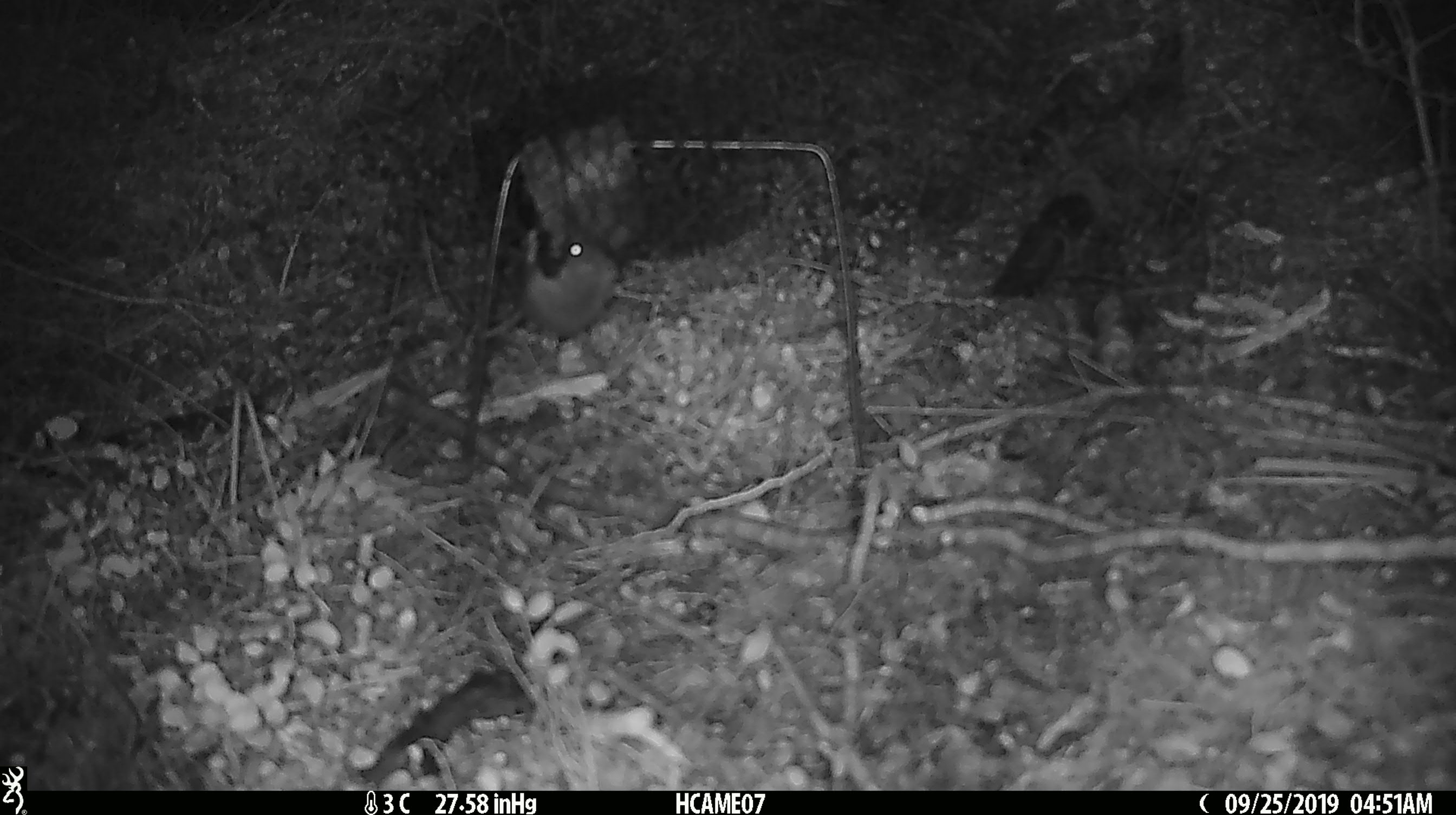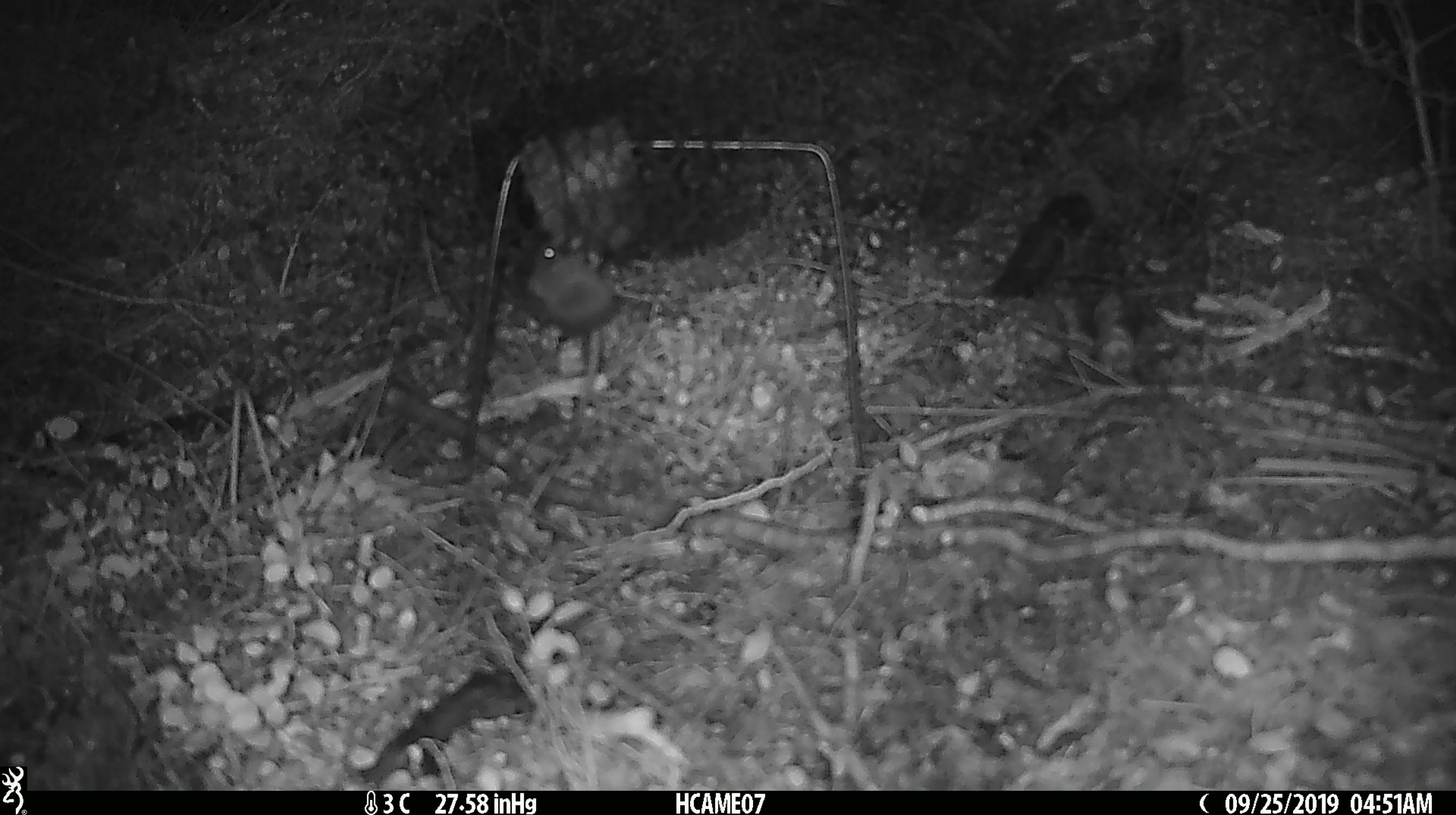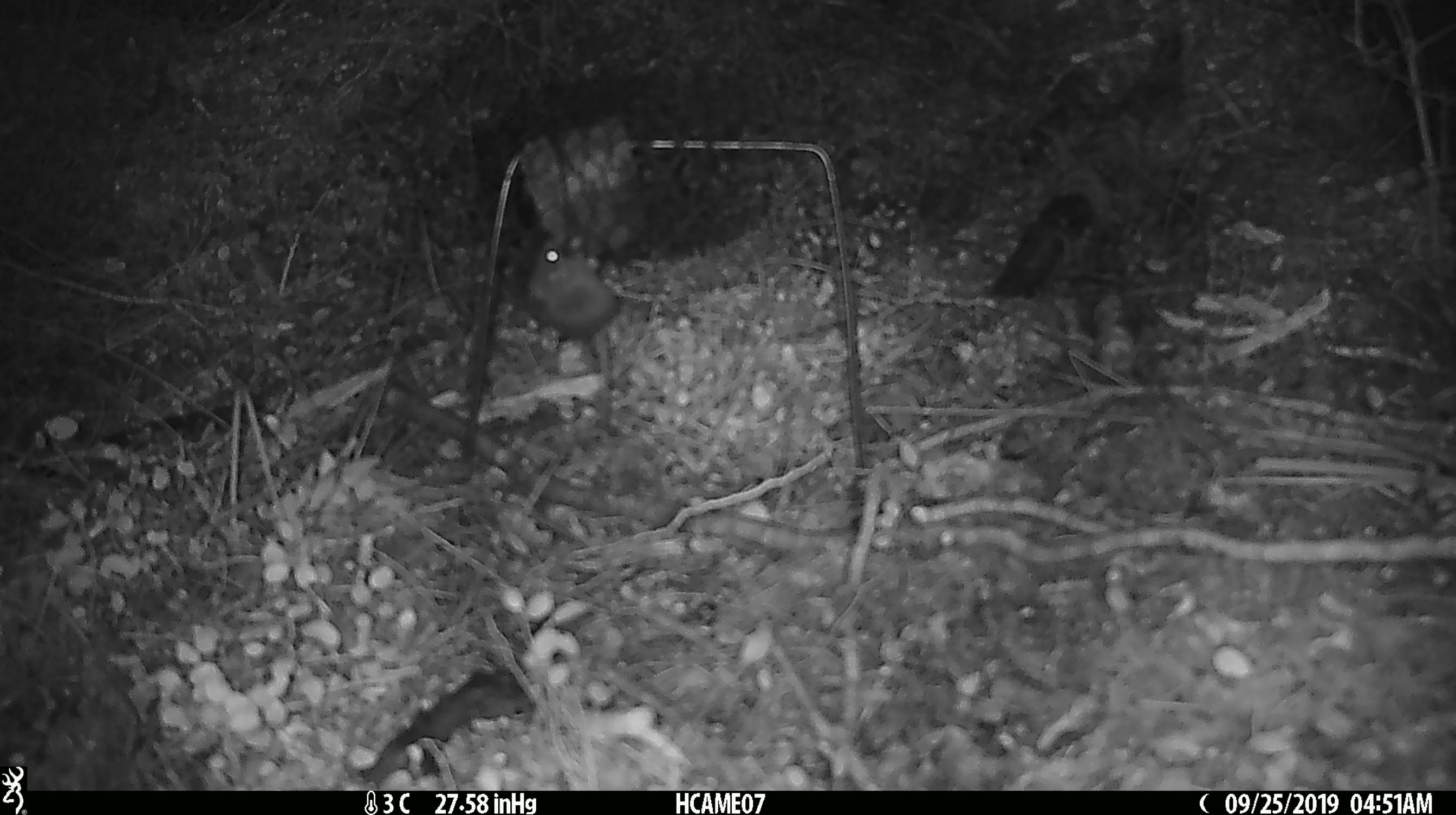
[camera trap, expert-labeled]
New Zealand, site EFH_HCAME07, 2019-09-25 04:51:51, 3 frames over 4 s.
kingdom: Animalia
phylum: Chordata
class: Mammalia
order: Rodentia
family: Muridae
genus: Mus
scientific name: Mus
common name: mouse